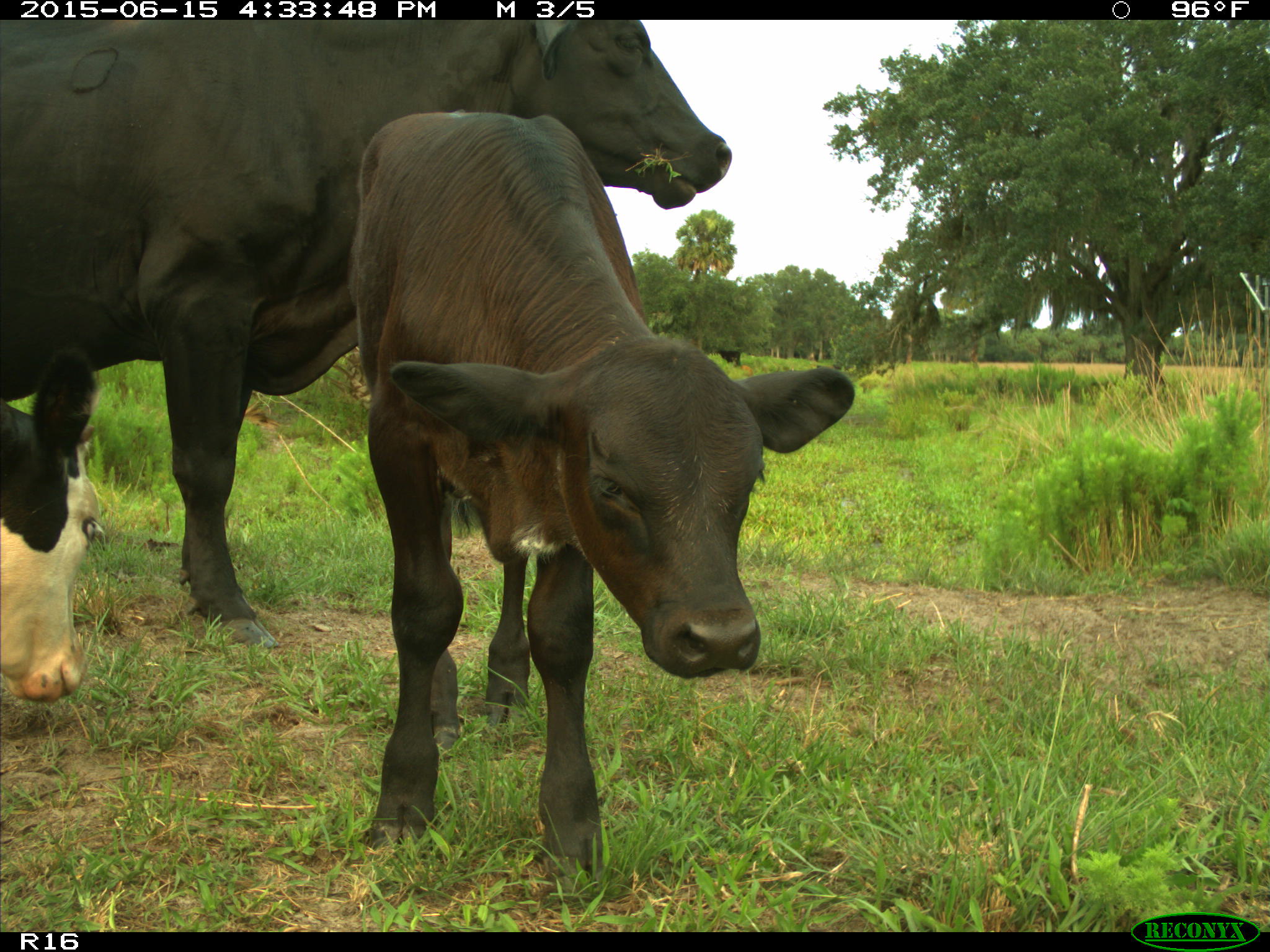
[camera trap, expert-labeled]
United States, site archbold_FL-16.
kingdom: Animalia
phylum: Chordata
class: Mammalia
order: Artiodactyla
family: Bovidae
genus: Bos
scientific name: Bos taurus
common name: domestic cow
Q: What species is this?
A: Bos taurus (domestic cow).